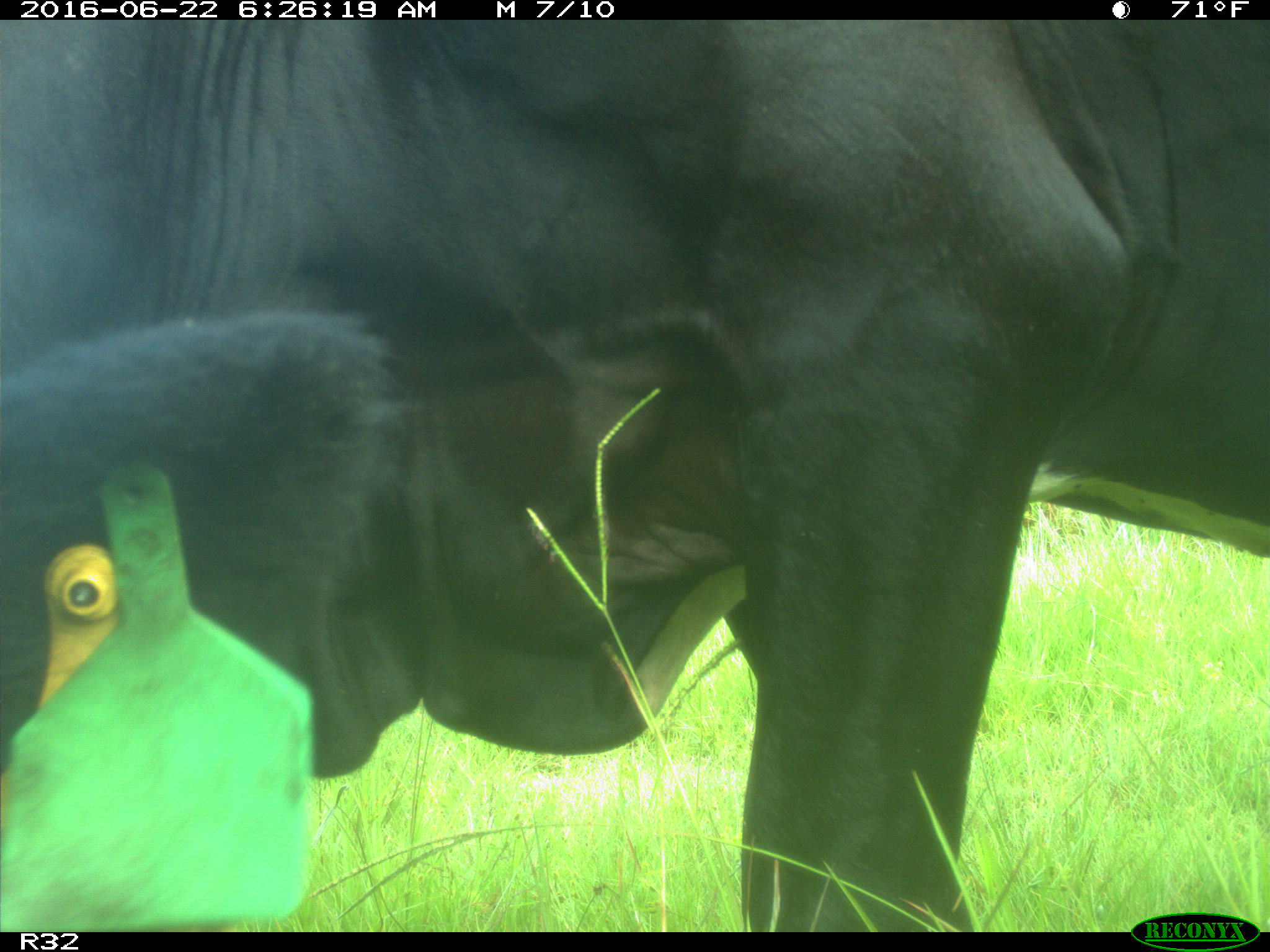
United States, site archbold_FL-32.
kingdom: Animalia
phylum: Chordata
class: Mammalia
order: Artiodactyla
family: Bovidae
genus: Bos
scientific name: Bos taurus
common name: domestic cow